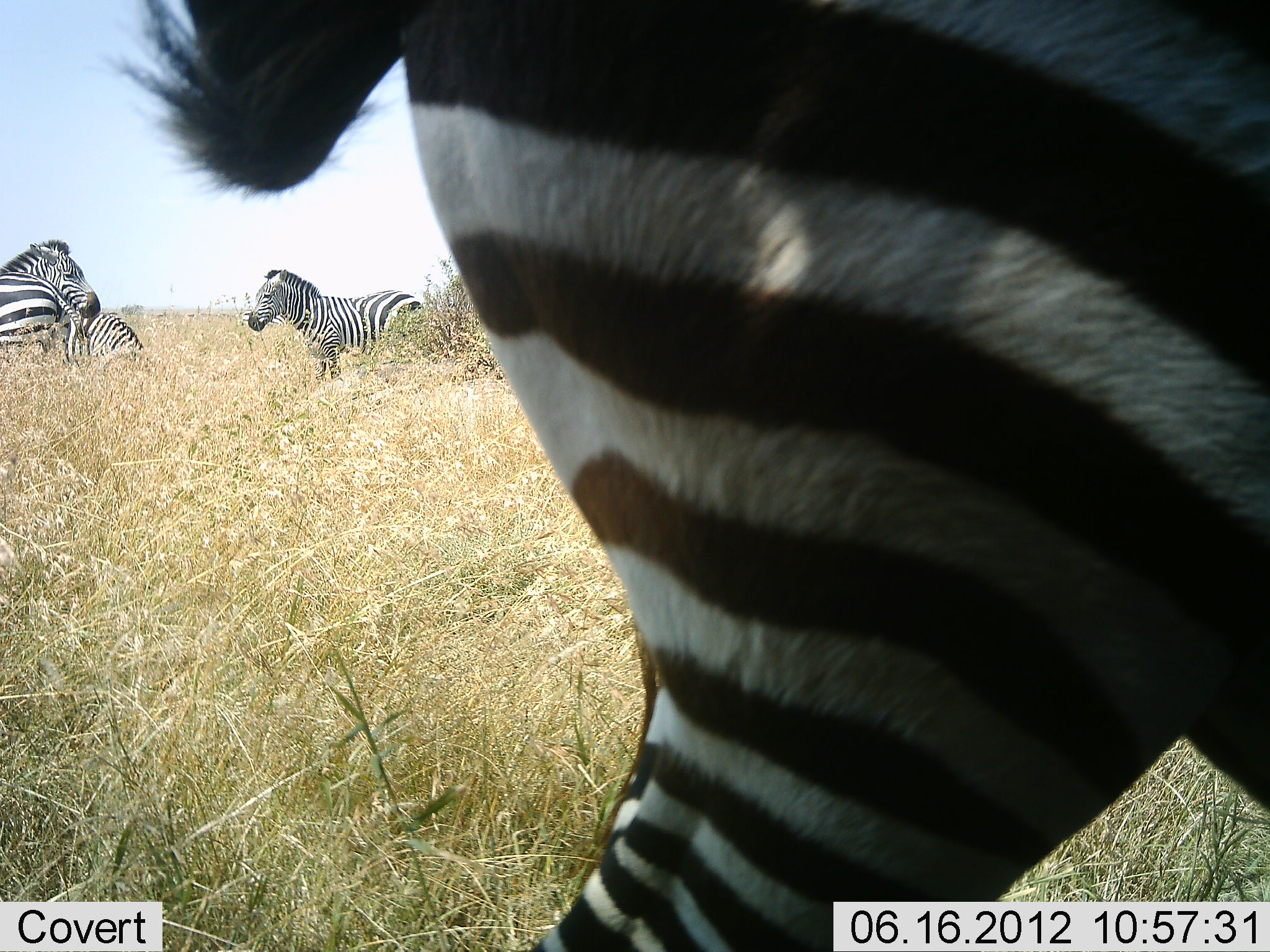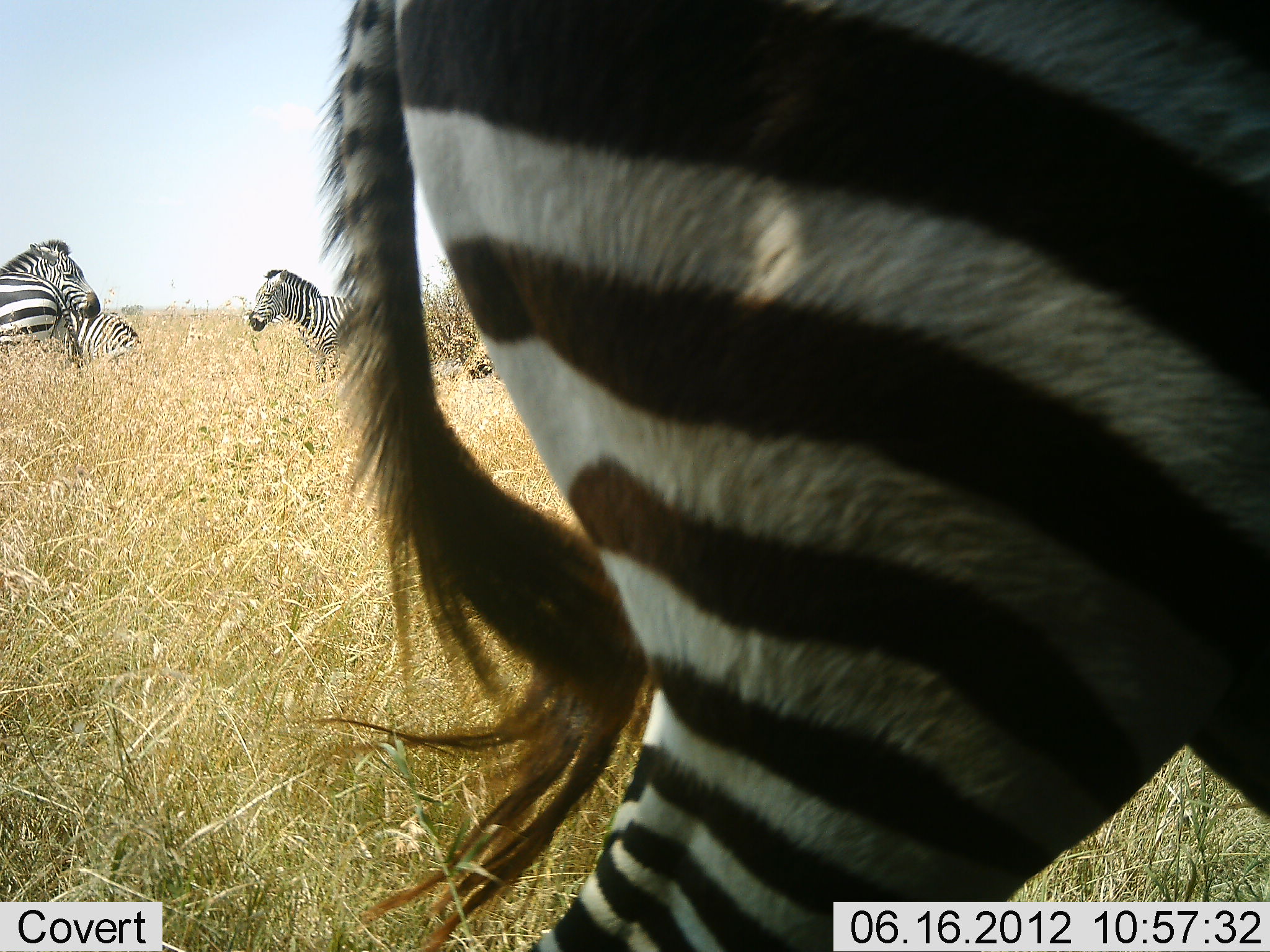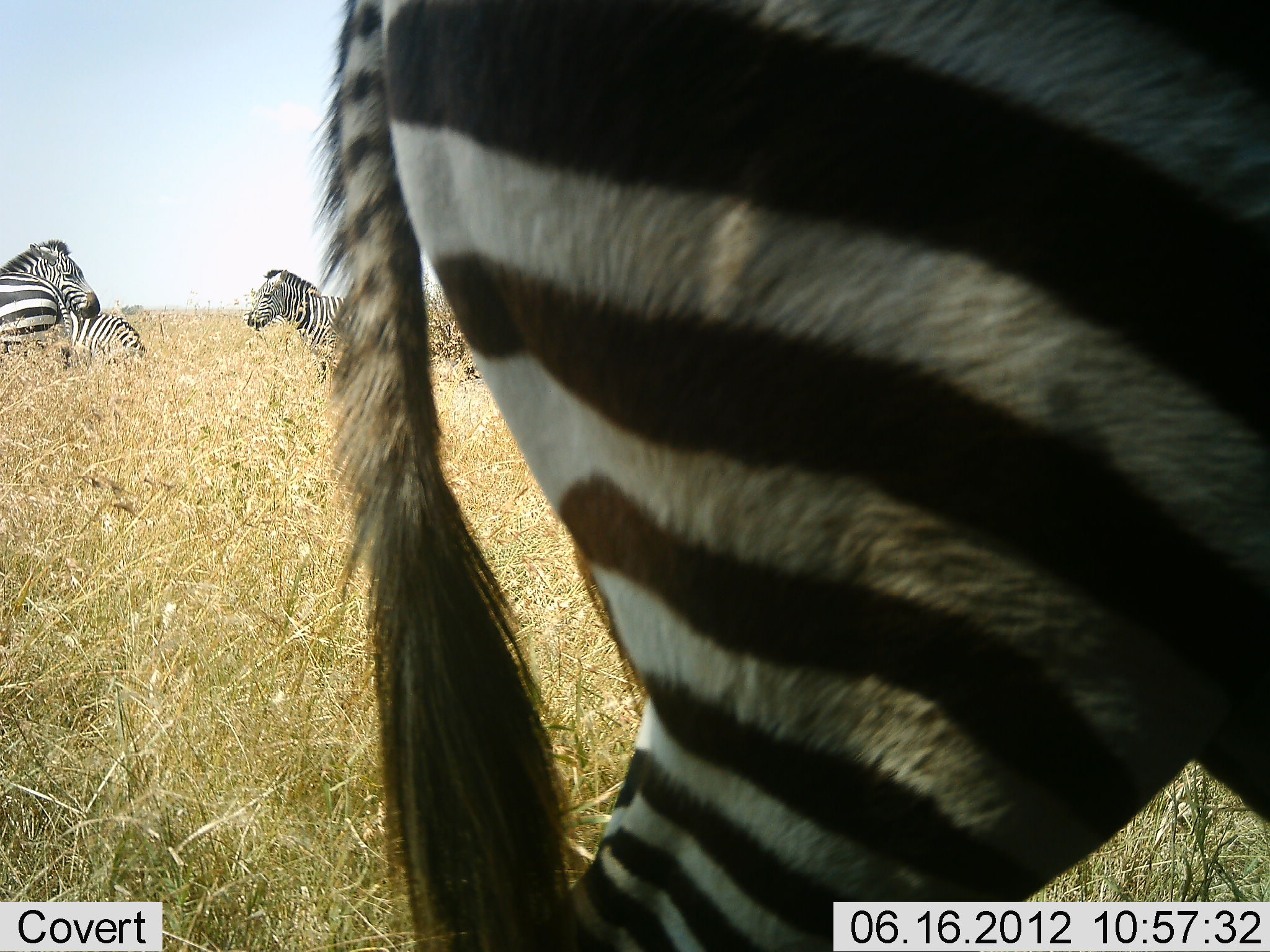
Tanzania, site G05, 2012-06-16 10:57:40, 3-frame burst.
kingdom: Animalia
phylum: Chordata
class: Mammalia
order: Perissodactyla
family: Equidae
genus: Equus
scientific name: Equus quagga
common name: plains zebra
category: zebra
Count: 5.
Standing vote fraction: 90%.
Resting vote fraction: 20%.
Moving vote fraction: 0%.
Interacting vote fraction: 0%.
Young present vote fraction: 10%.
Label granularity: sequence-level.